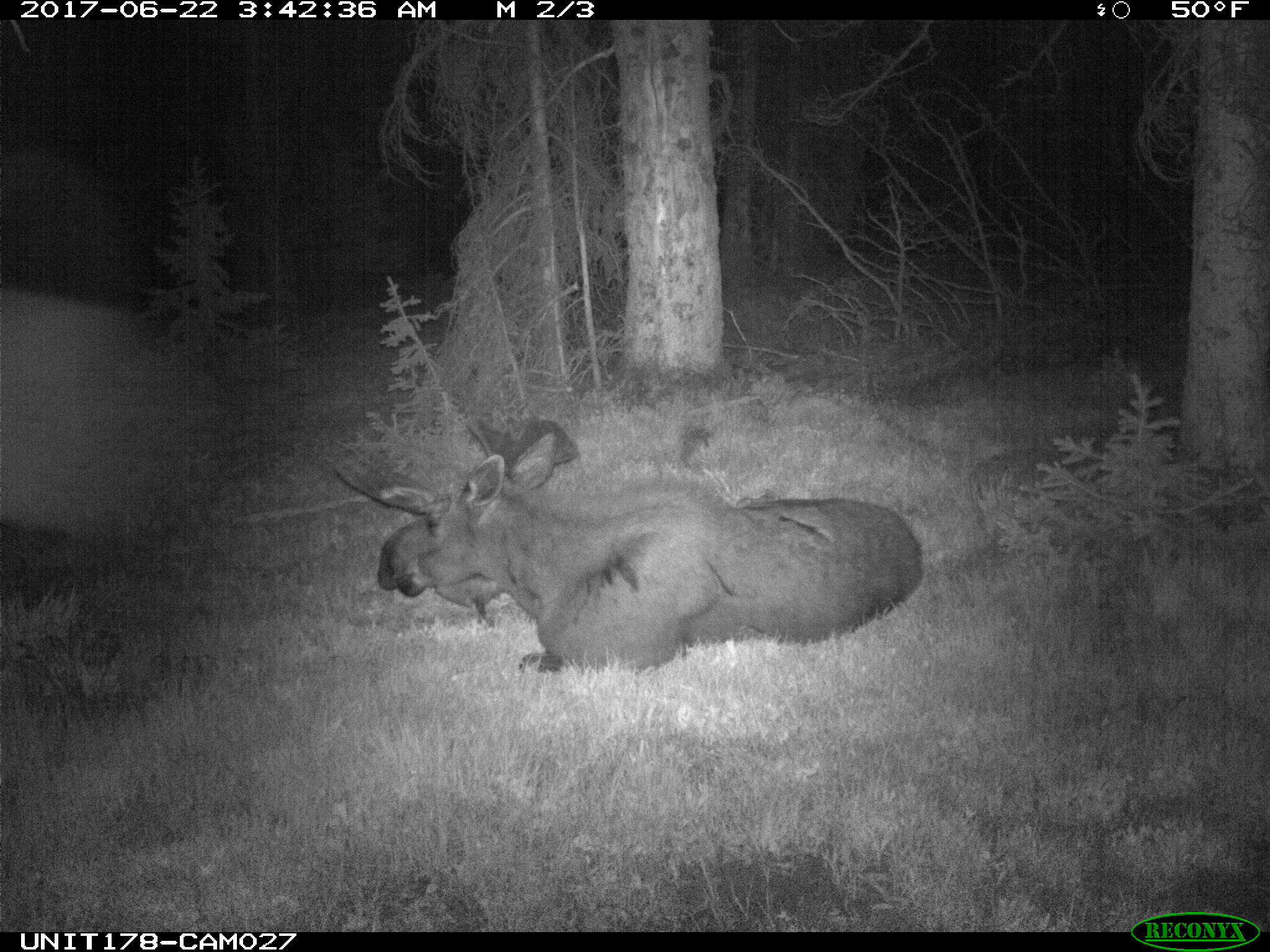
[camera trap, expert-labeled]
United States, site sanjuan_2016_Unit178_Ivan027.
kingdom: Animalia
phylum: Chordata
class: Mammalia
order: Artiodactyla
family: Cervidae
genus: Alces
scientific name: Alces alces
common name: moose